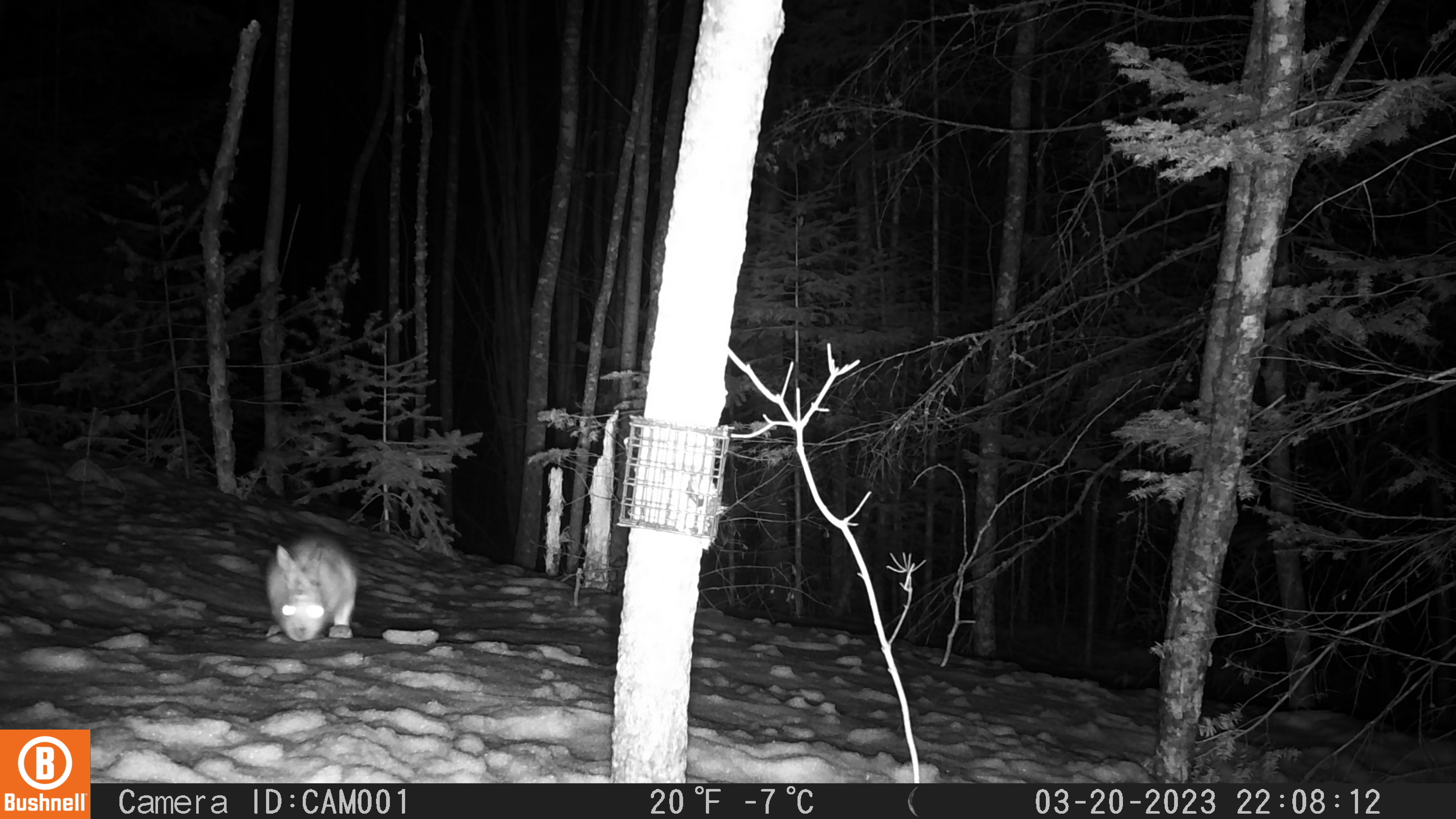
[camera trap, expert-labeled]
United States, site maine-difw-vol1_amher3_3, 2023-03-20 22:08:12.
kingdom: Animalia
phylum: Chordata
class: Mammalia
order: Lagomorpha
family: Leporidae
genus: Lepus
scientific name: Lepus americanus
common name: snowshoe hare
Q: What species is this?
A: Snowshoe hare (Lepus americanus).